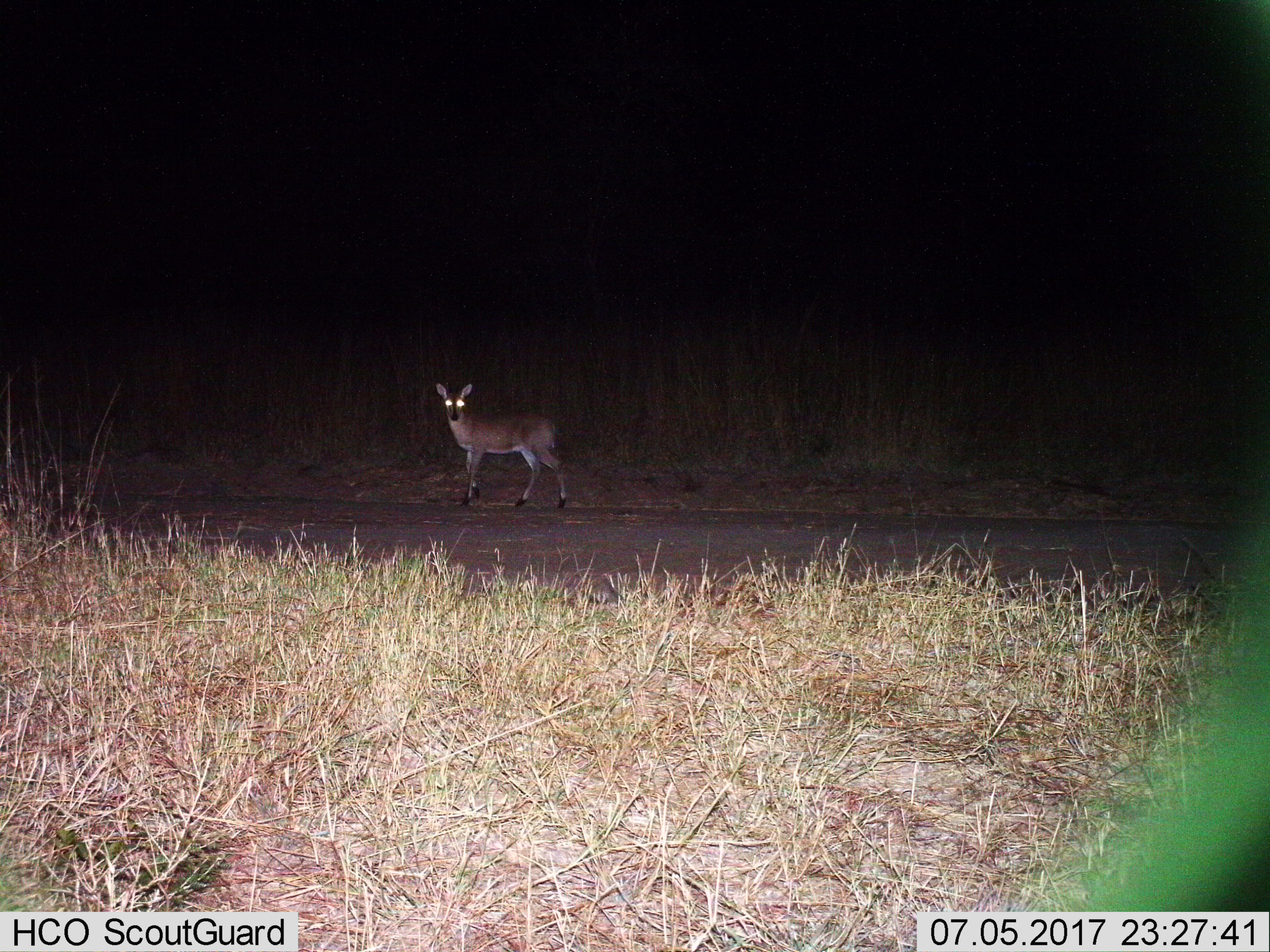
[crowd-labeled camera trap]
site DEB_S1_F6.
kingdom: Animalia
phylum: Chordata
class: Mammalia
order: Artiodactyla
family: Bovidae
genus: Sylvicapra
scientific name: Sylvicapra grimmia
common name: common duiker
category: duikercommongrey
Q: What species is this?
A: Duikercommongrey (common duiker) (Sylvicapra grimmia).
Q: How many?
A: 1.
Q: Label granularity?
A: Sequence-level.